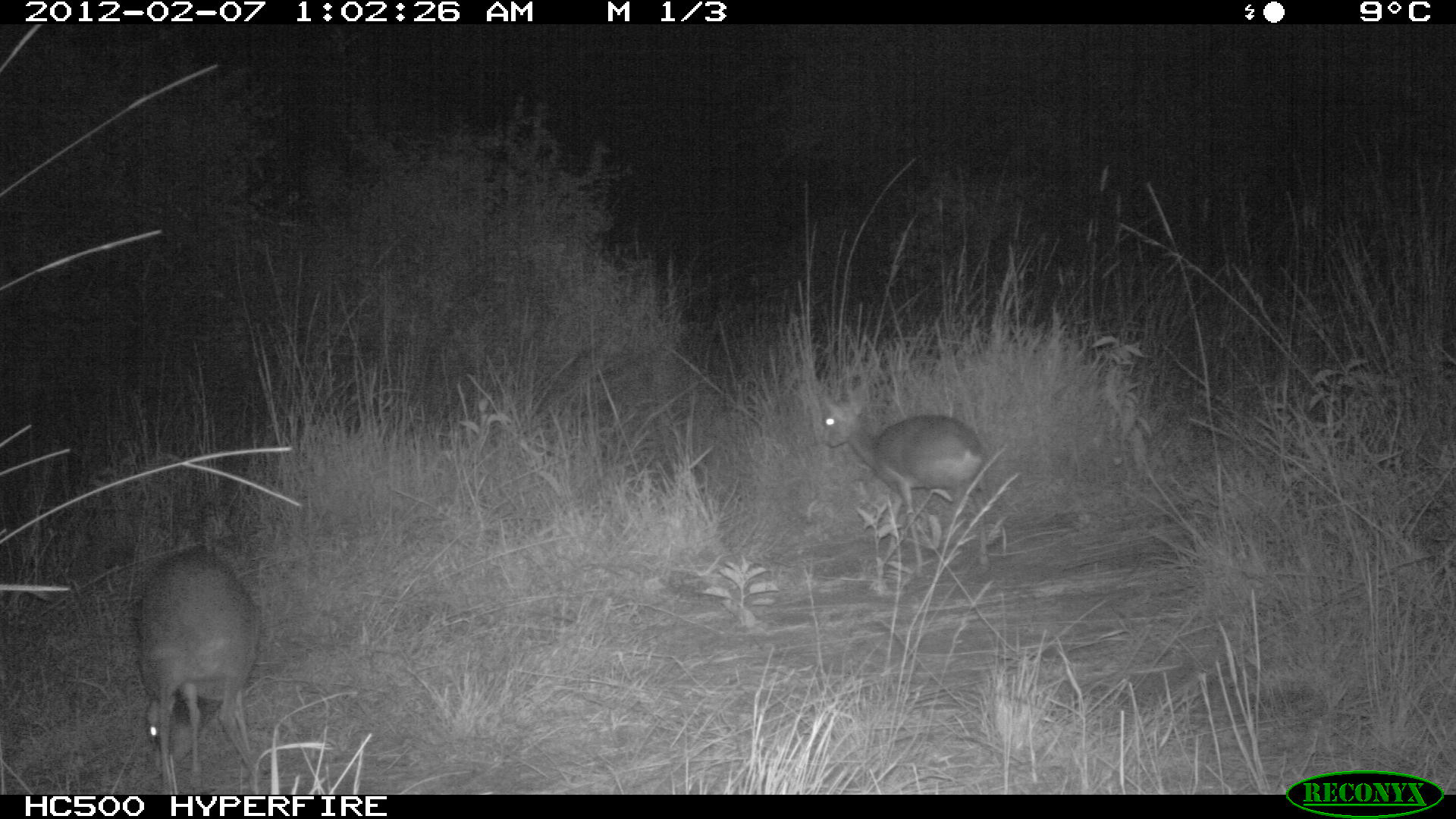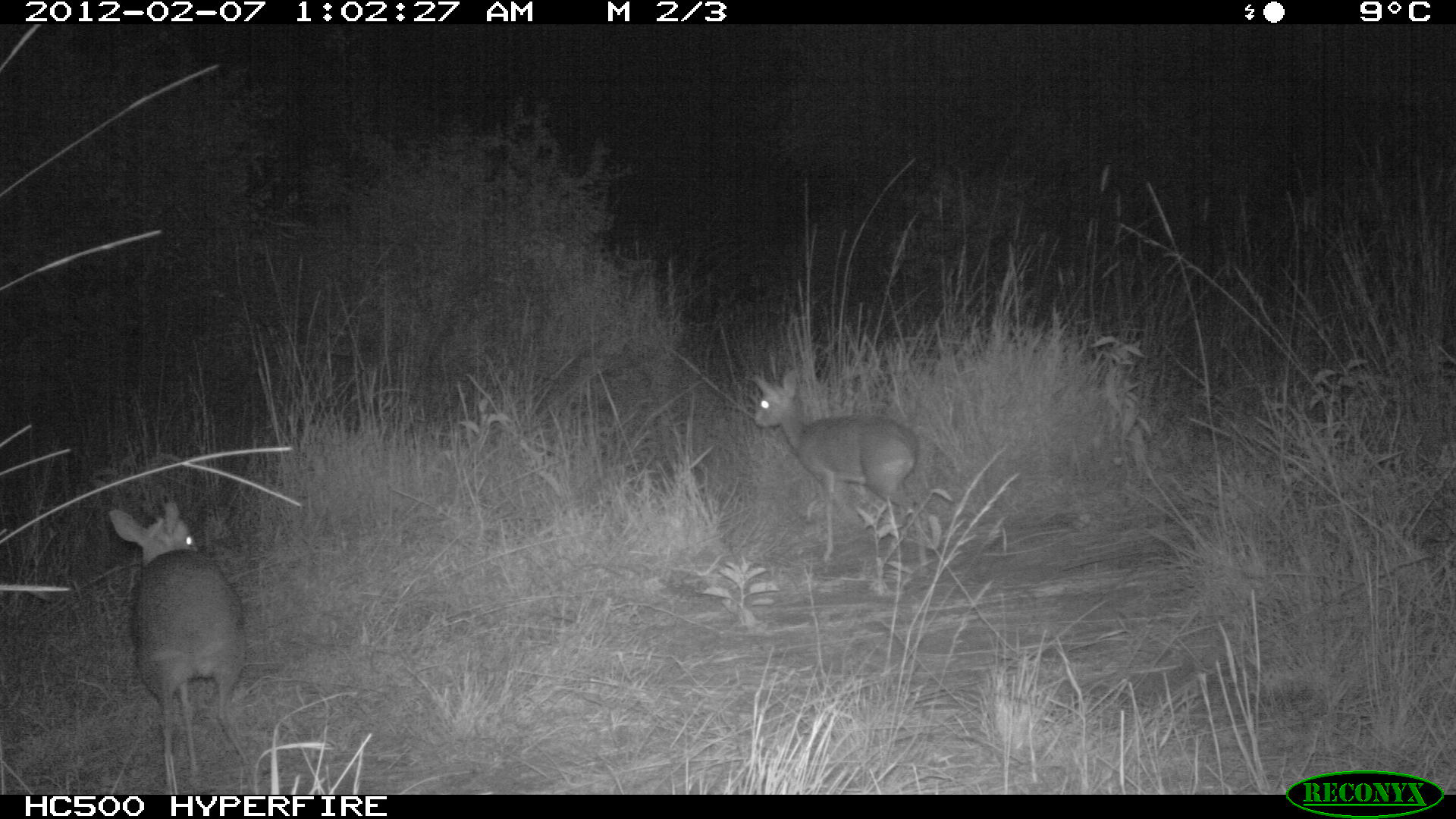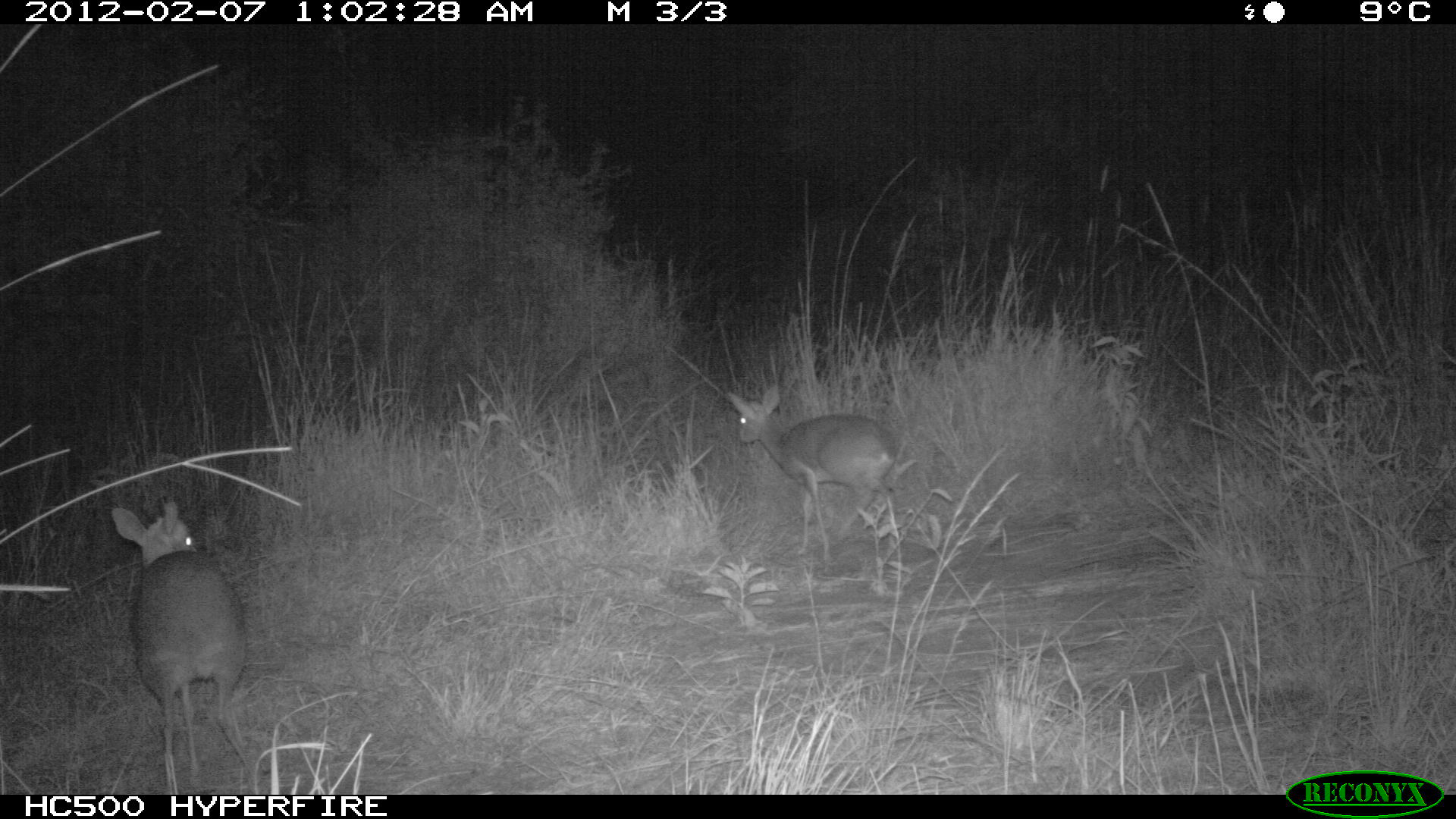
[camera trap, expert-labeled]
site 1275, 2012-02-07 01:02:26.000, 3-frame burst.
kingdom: Animalia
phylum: Chordata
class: Mammalia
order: Artiodactyla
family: Bovidae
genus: Madoqua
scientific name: Madoqua guentheri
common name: günther's dik-dik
Madoqua guentheri (günther's dik-dik), count 2.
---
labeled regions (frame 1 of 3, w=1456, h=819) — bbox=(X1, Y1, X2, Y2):
madoqua guentheri: bbox=(815, 395, 1009, 576); bbox=(130, 543, 267, 792)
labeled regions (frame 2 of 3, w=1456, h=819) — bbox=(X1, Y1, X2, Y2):
madoqua guentheri: bbox=(103, 495, 257, 792); bbox=(750, 364, 930, 572)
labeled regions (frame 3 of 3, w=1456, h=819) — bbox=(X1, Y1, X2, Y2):
madoqua guentheri: bbox=(113, 500, 260, 793); bbox=(725, 382, 908, 563)